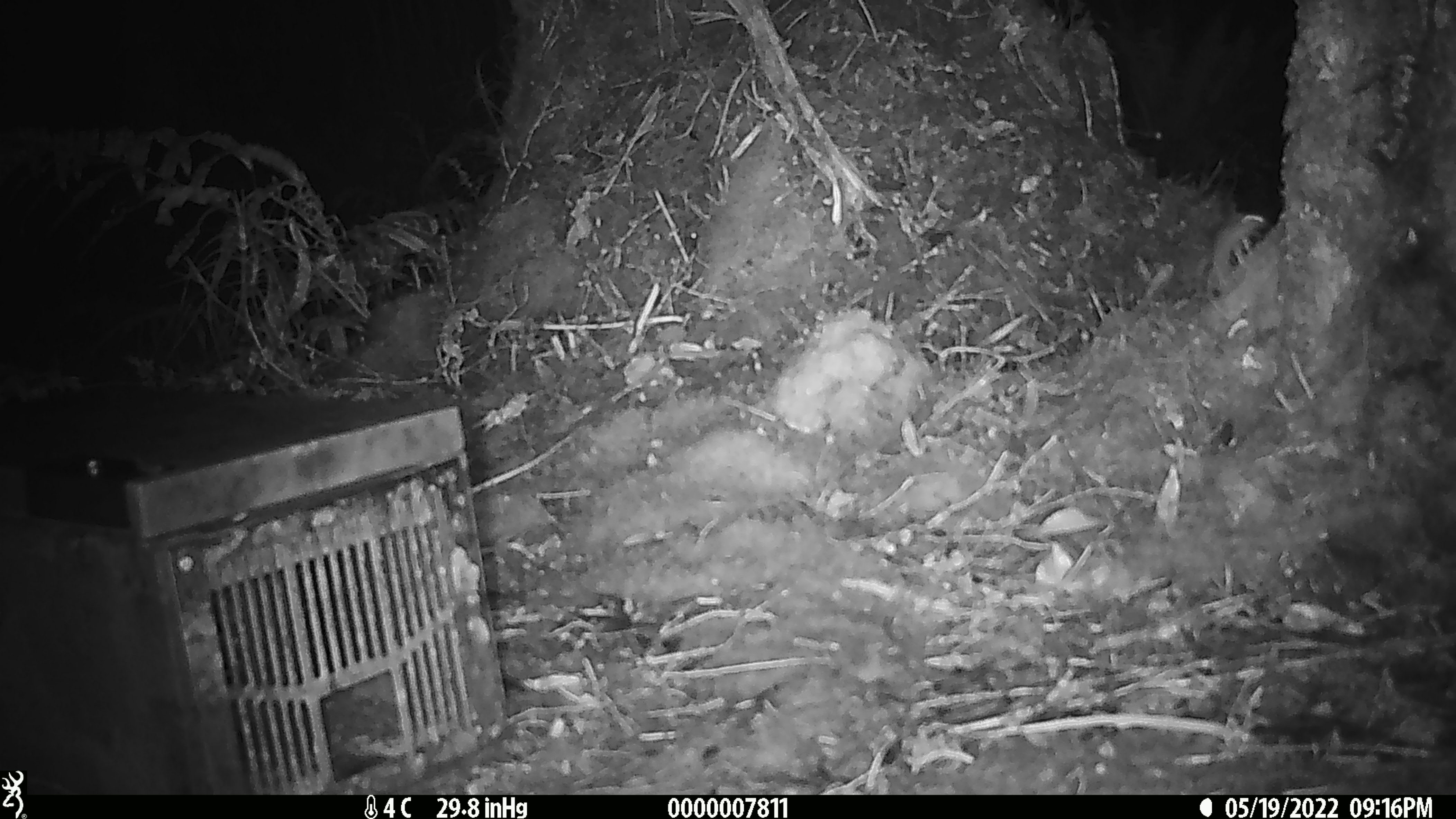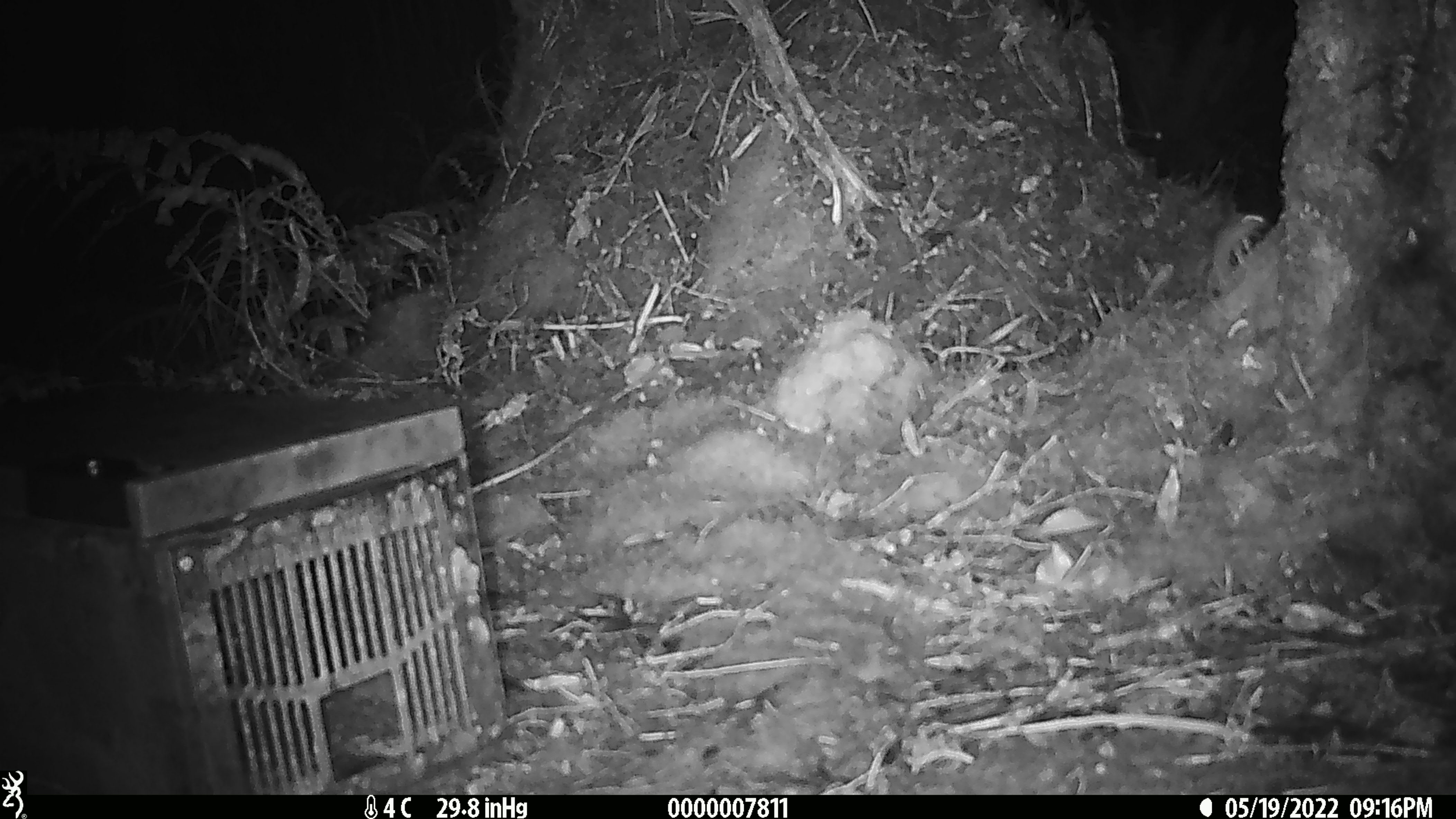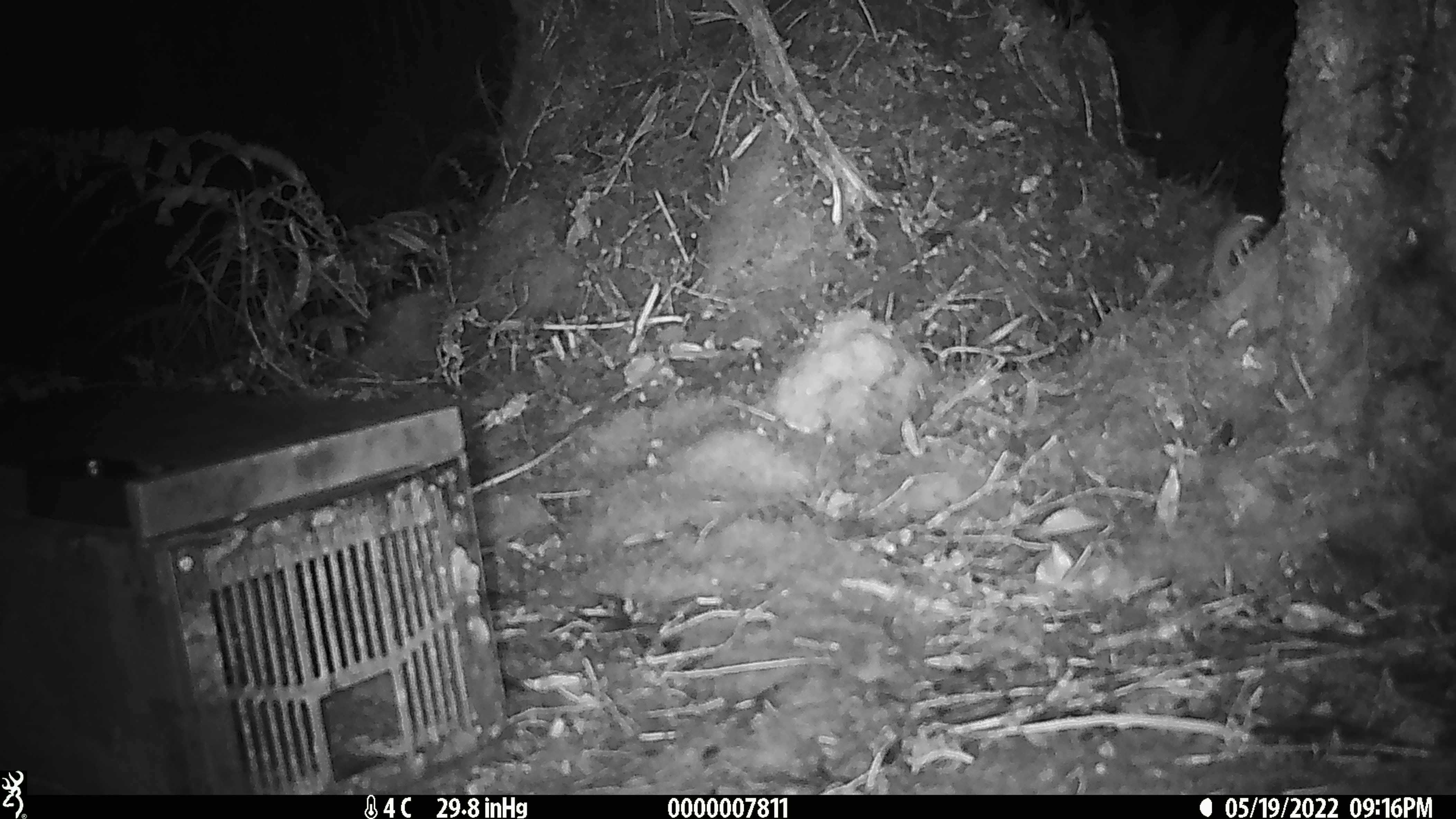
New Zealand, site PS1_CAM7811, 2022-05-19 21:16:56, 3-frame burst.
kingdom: Animalia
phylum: Chordata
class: Mammalia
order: Rodentia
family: Muridae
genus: Mus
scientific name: Mus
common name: mouse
Mouse (Mus).